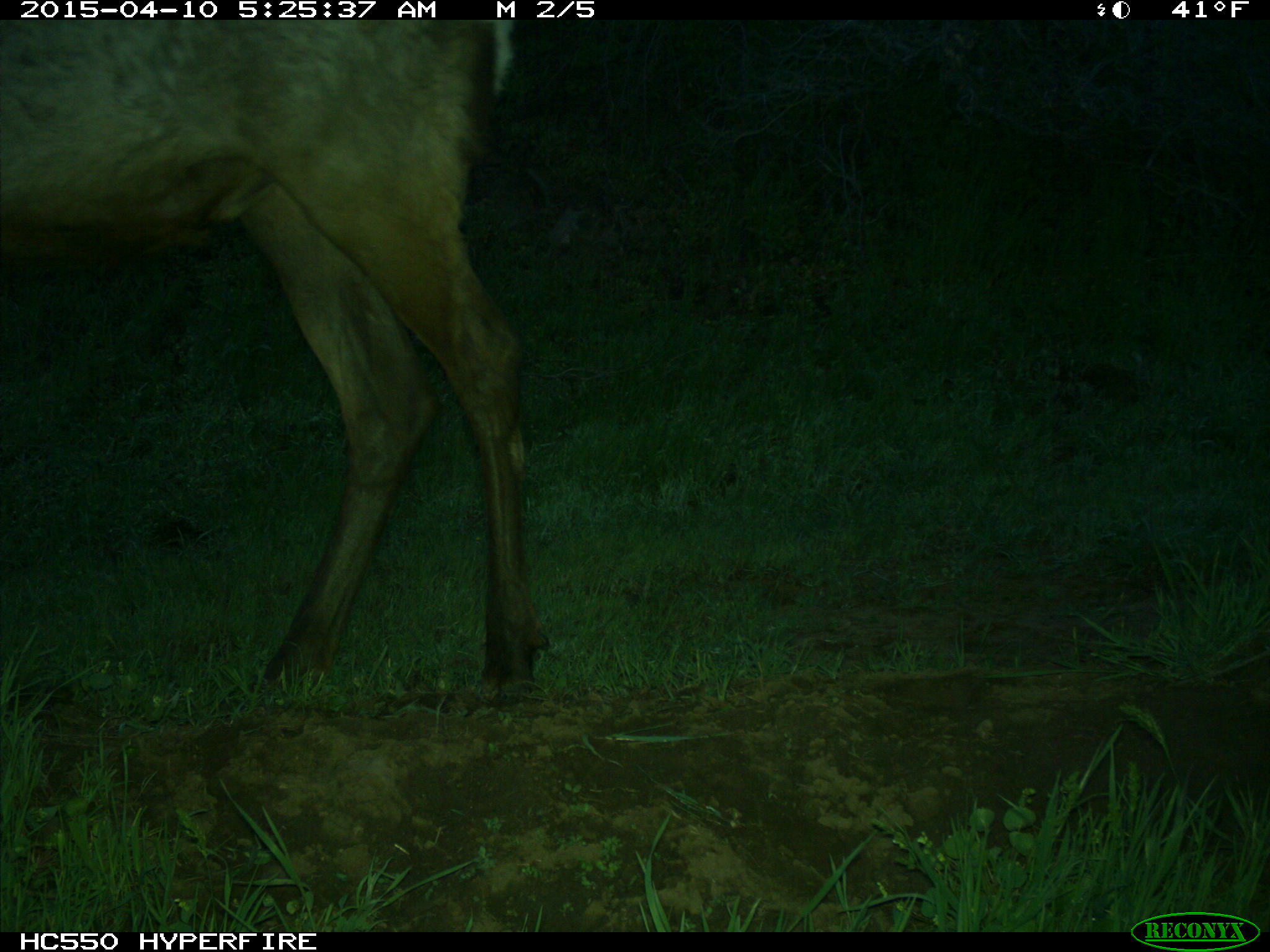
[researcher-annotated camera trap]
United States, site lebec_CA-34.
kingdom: Animalia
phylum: Chordata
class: Mammalia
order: Artiodactyla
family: Cervidae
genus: Cervus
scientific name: Cervus canadensis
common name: elk